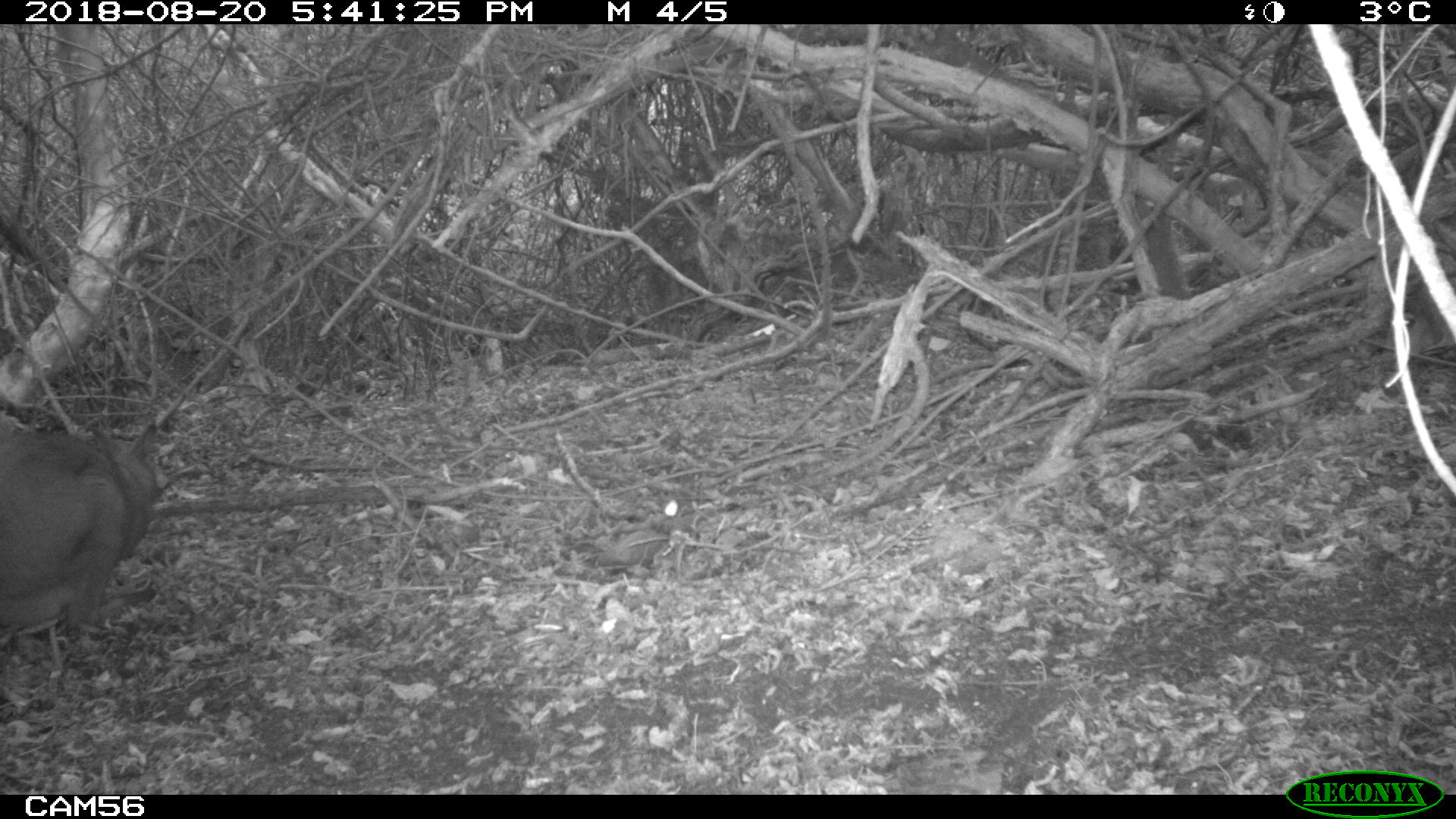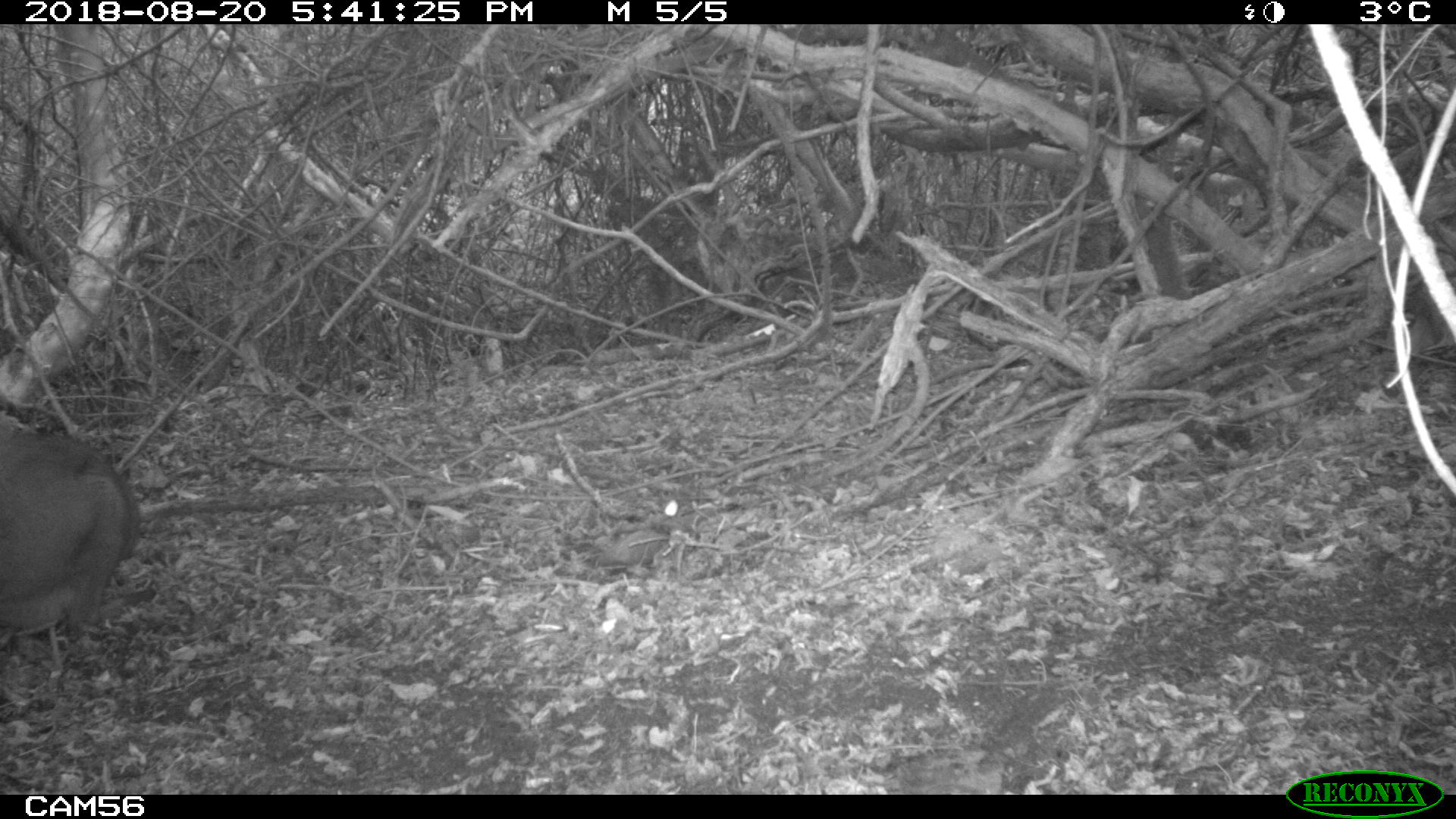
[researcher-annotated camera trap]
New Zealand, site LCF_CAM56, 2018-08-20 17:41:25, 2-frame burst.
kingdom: Animalia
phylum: Chordata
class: Mammalia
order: Diprotodontia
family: Macropodidae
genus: Notamacropus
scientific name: Notamacropus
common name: wallaby